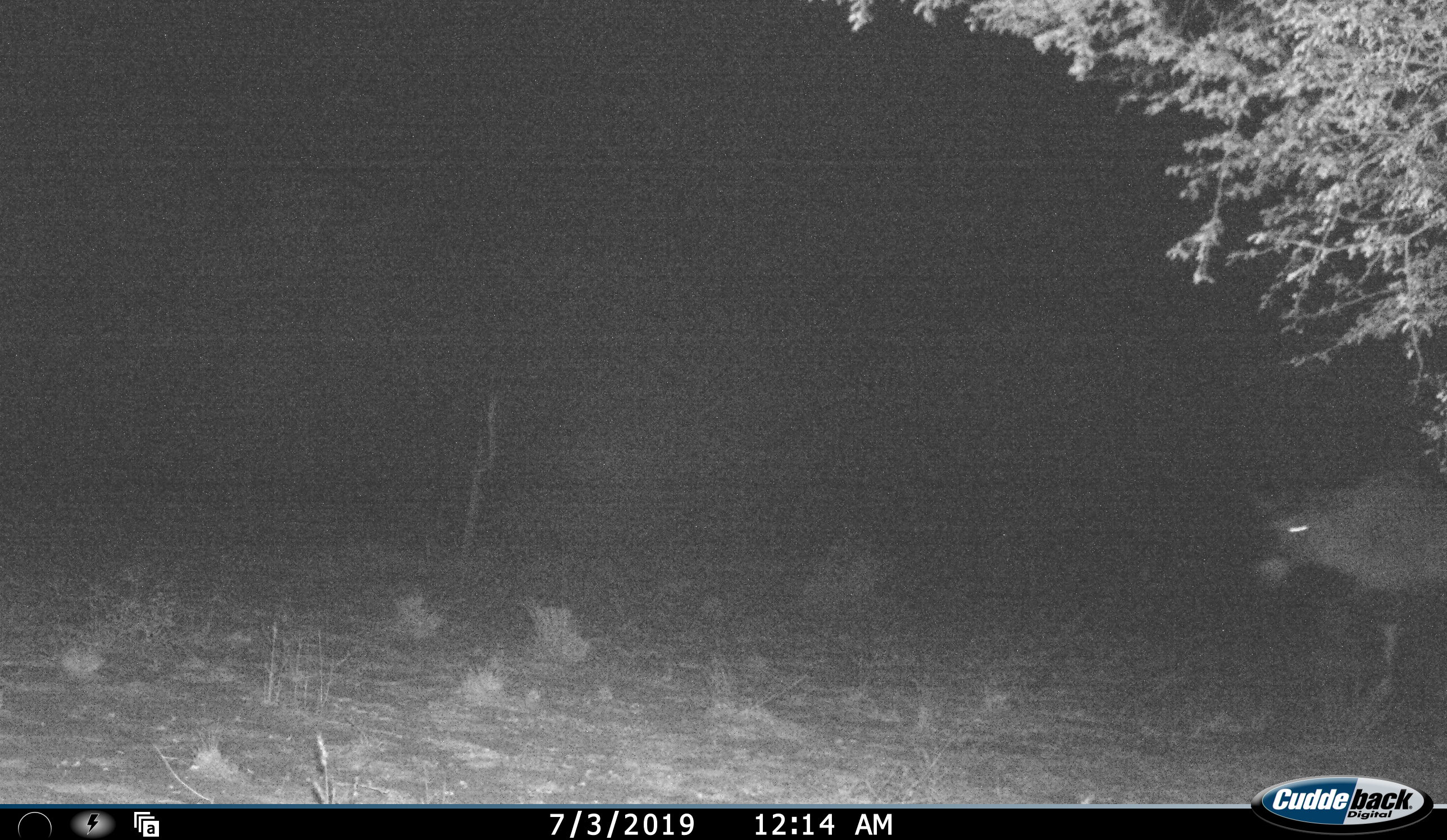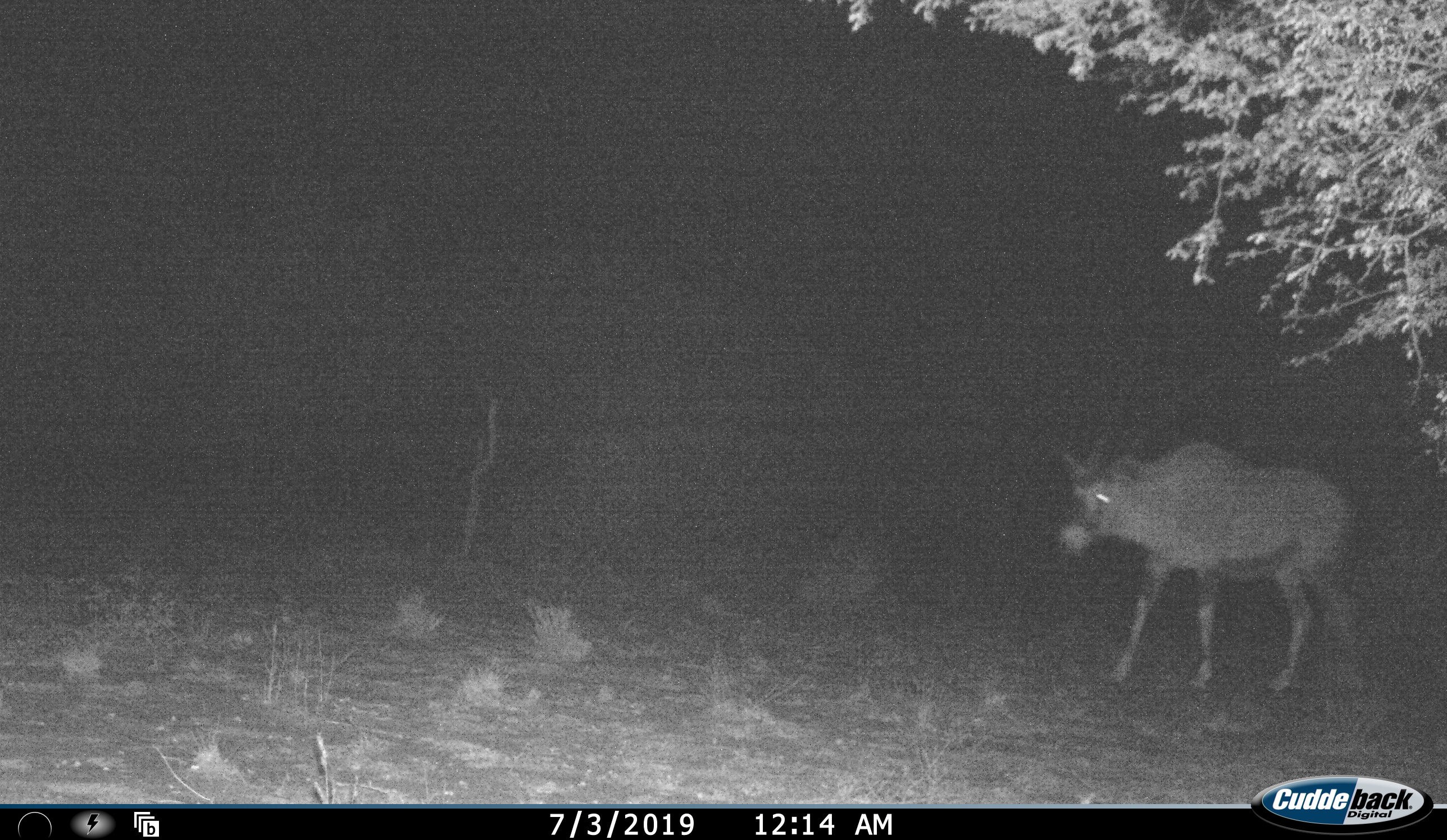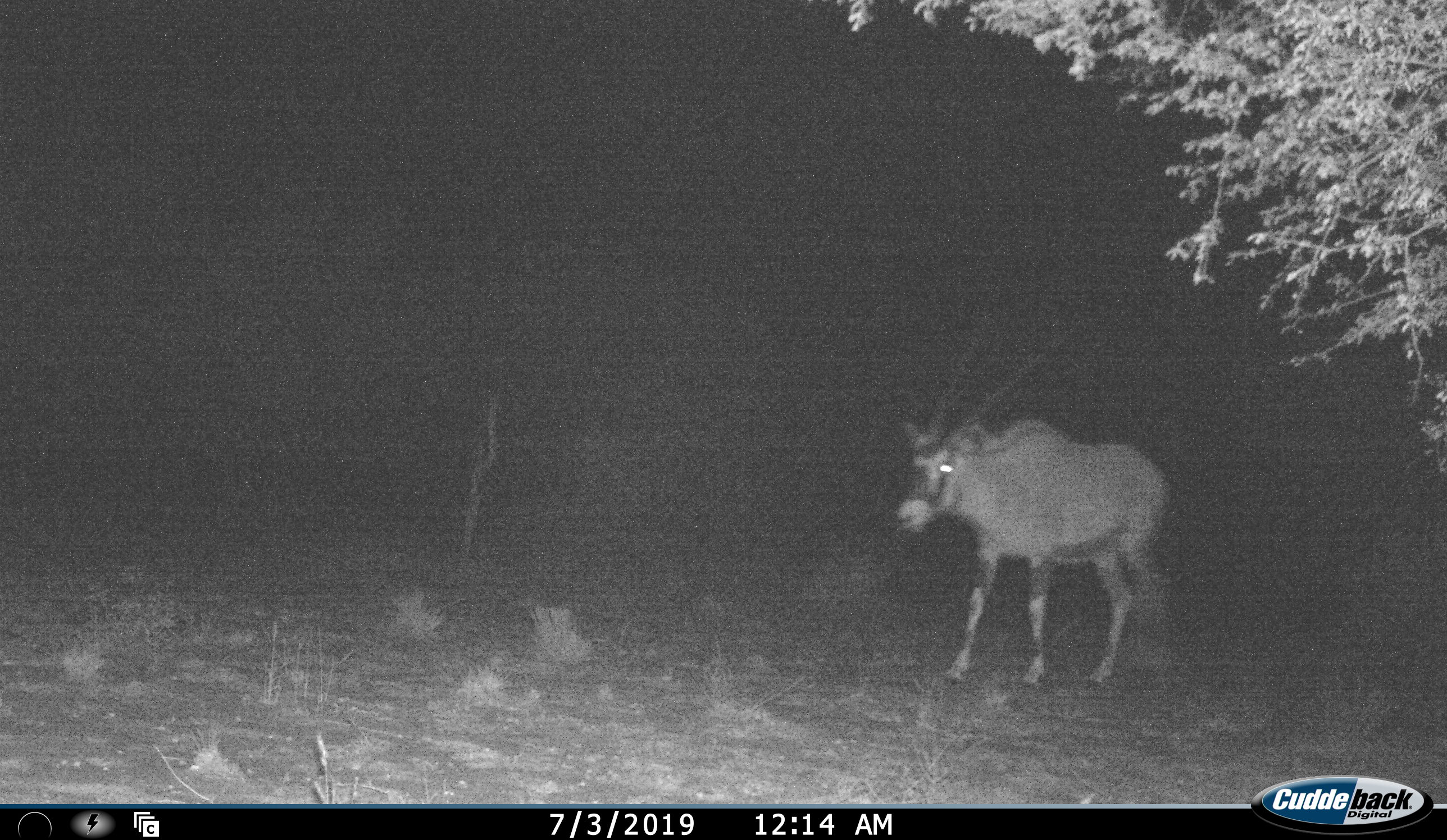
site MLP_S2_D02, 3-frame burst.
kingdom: Animalia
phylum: Chordata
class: Mammalia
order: Artiodactyla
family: Bovidae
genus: Oryx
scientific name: Oryx gazella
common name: gemsbok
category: oryx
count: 1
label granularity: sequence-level